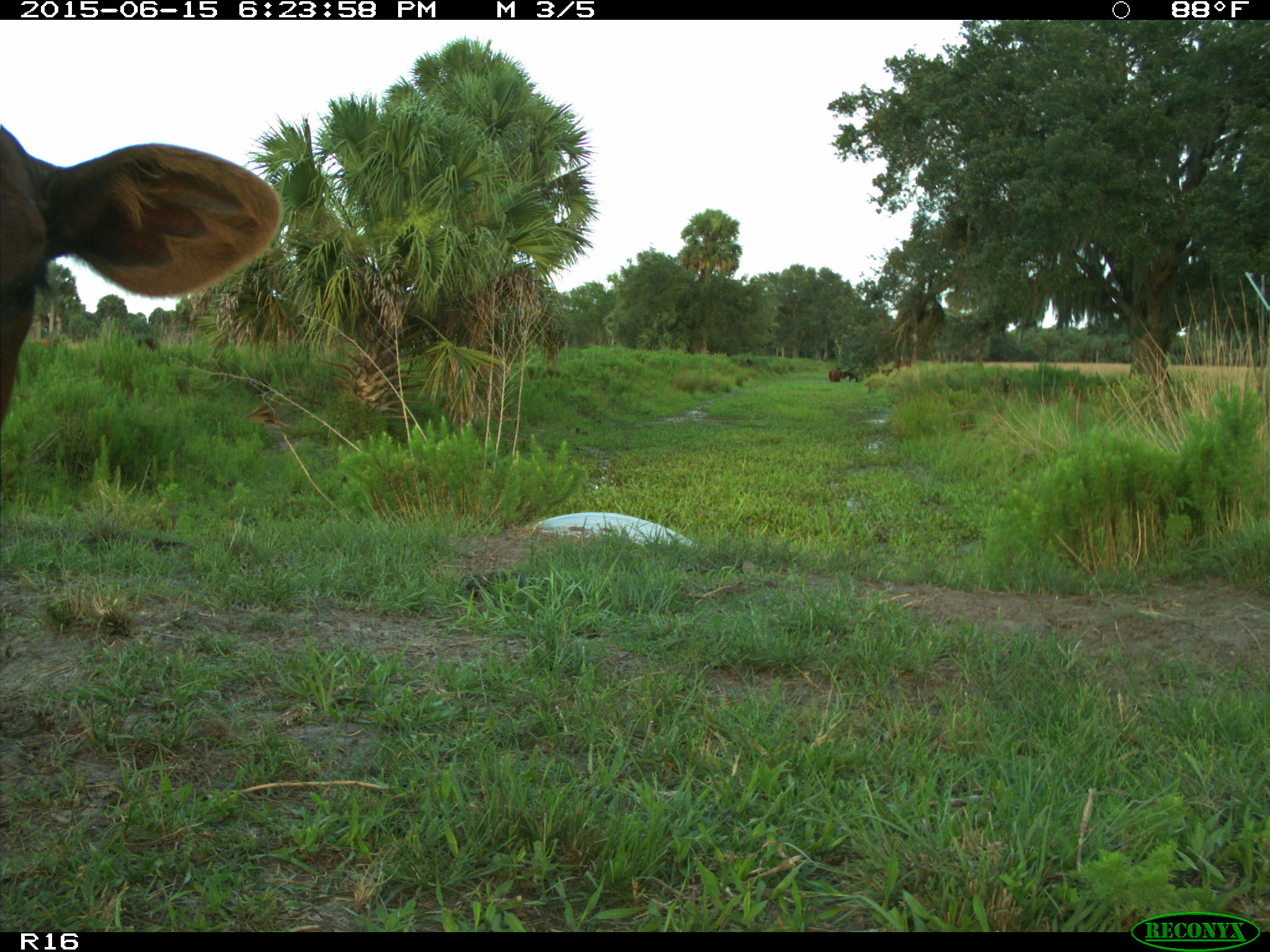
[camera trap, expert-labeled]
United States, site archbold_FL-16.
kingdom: Animalia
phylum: Chordata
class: Mammalia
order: Artiodactyla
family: Bovidae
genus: Bos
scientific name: Bos taurus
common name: domestic cow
Bos taurus (domestic cow).